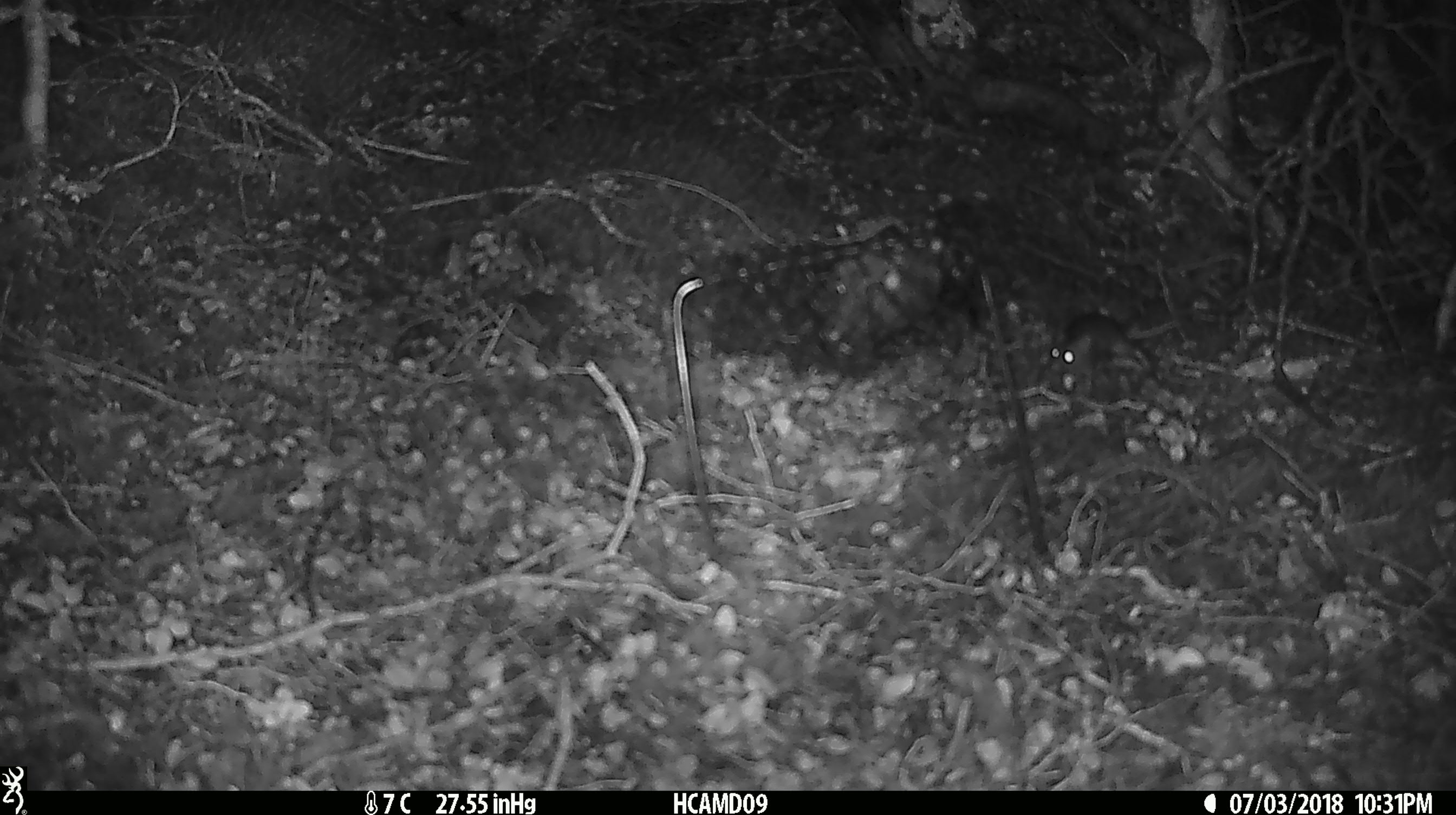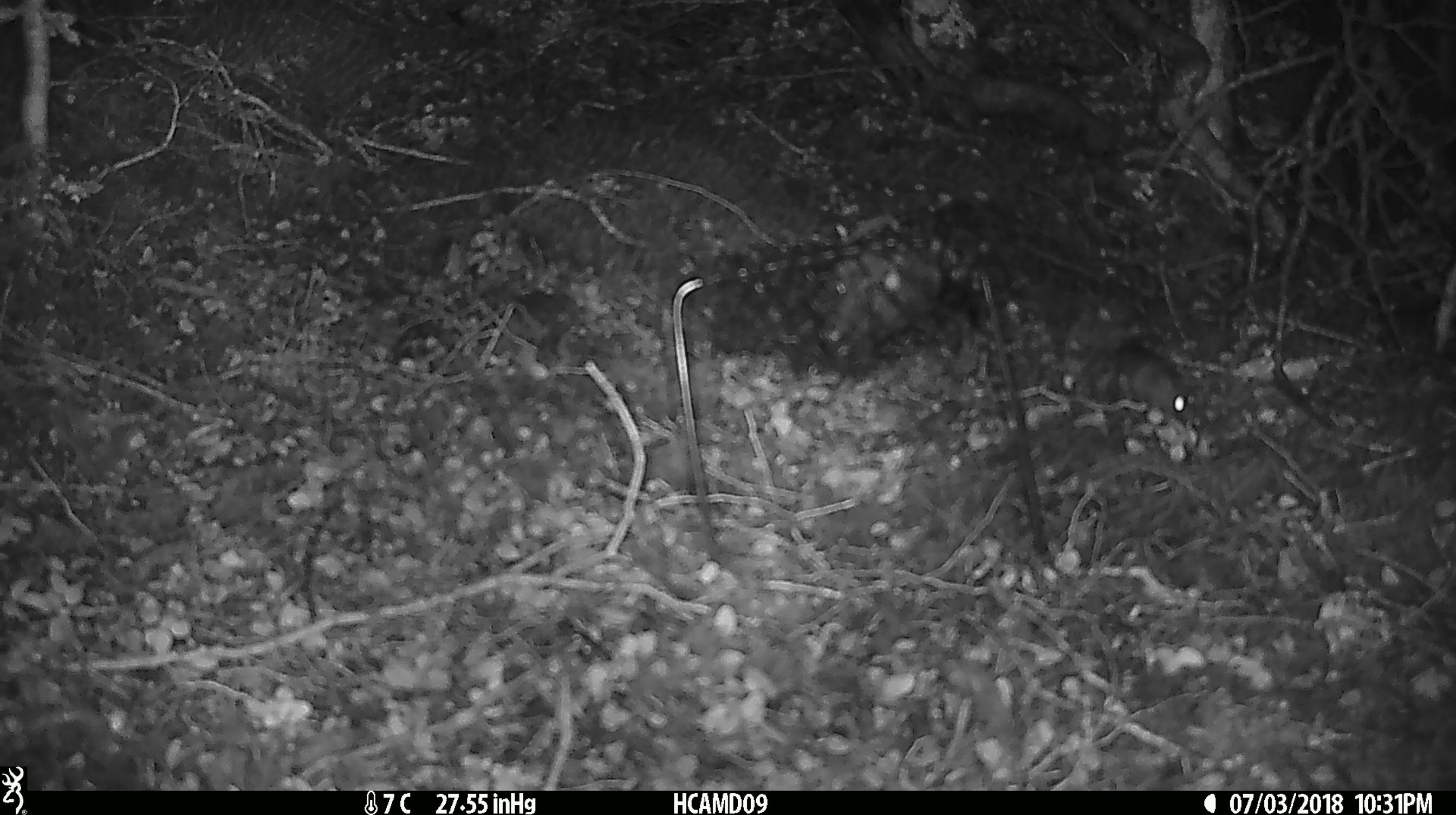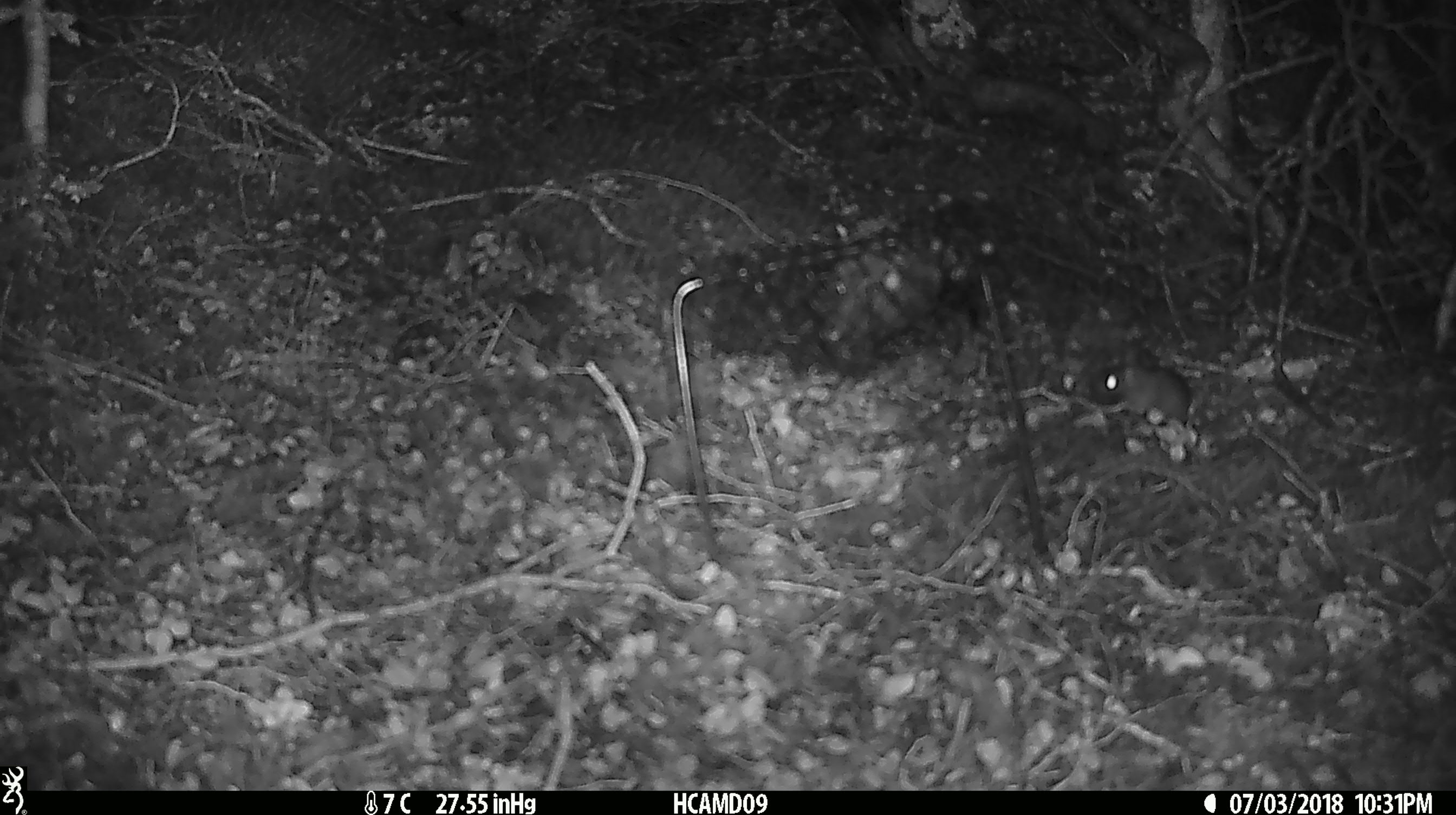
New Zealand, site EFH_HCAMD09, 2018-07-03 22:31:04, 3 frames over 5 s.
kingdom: Animalia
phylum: Chordata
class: Mammalia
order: Rodentia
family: Muridae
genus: Mus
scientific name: Mus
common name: mouse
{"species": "mouse (Mus)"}